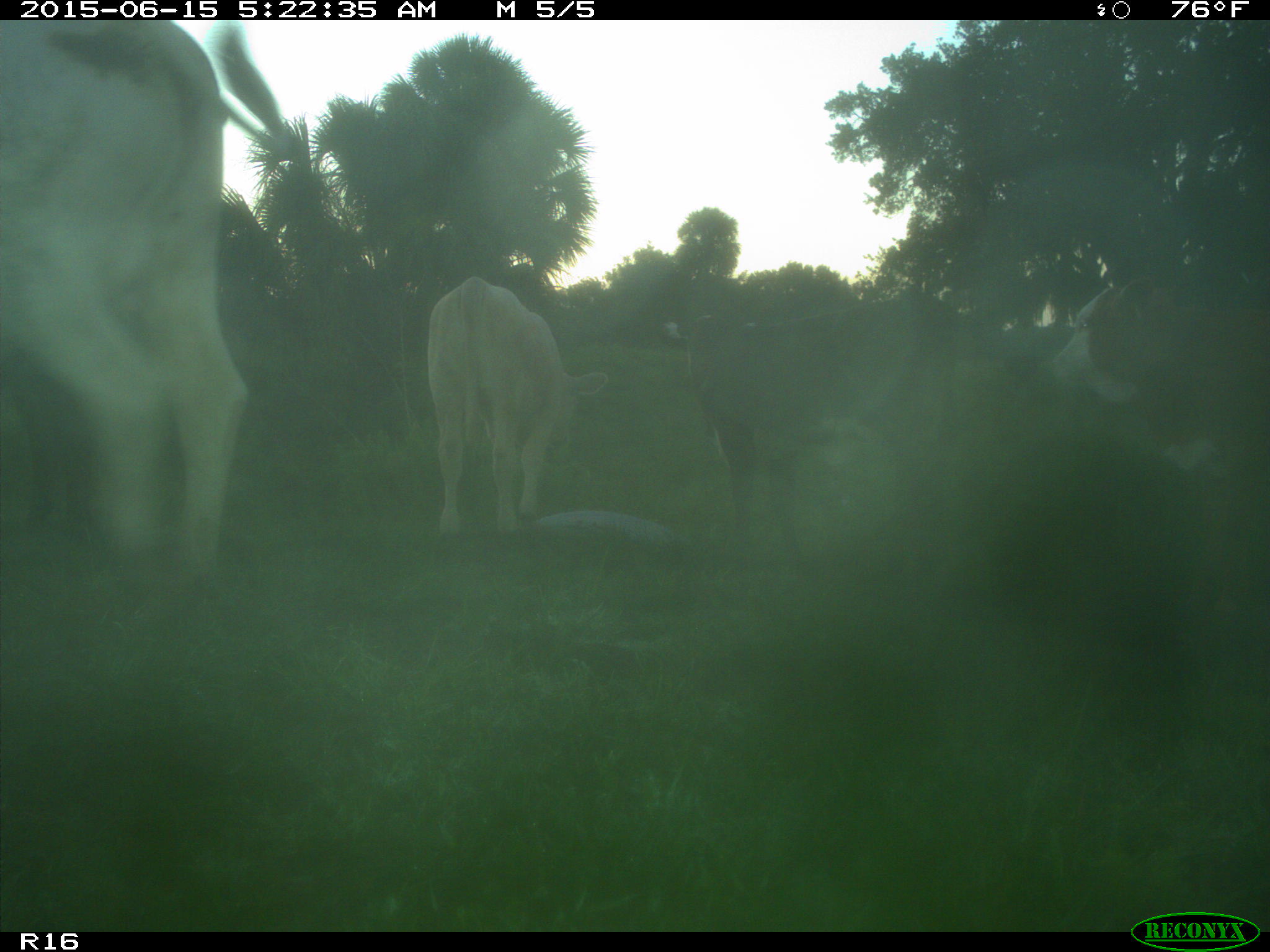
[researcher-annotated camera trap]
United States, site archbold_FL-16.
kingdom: Animalia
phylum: Chordata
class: Mammalia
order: Artiodactyla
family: Bovidae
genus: Bos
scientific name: Bos taurus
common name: domestic cow